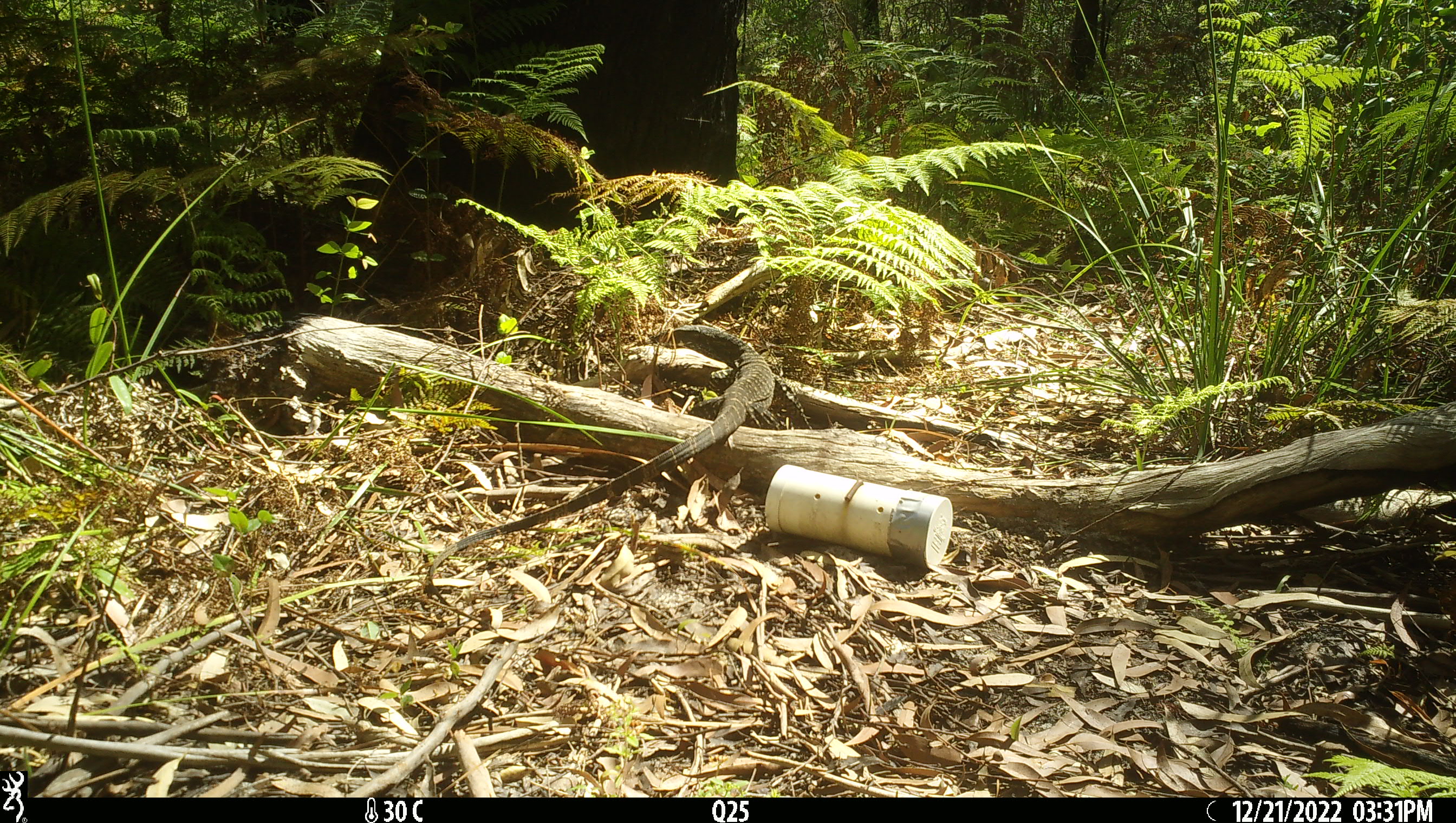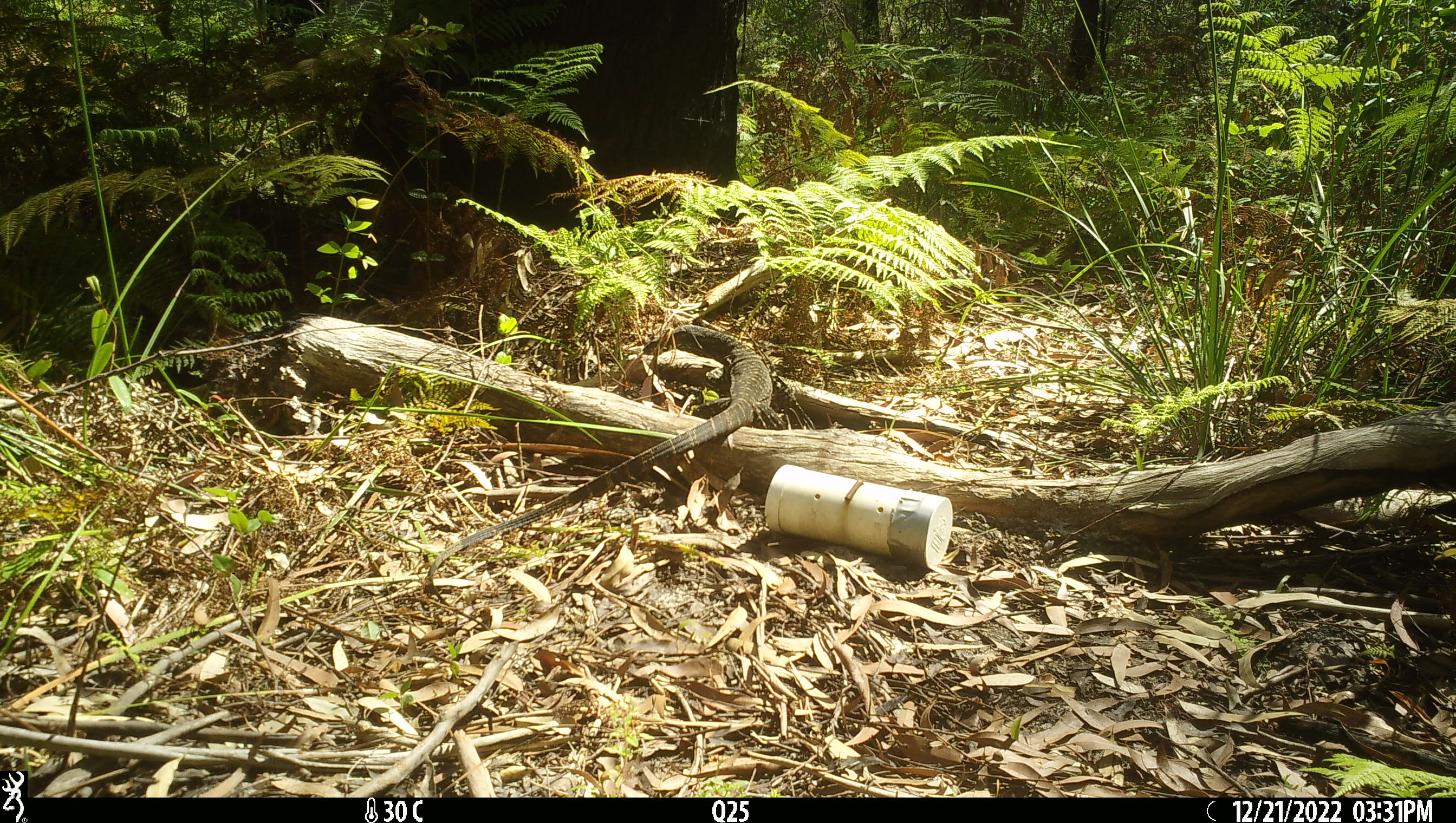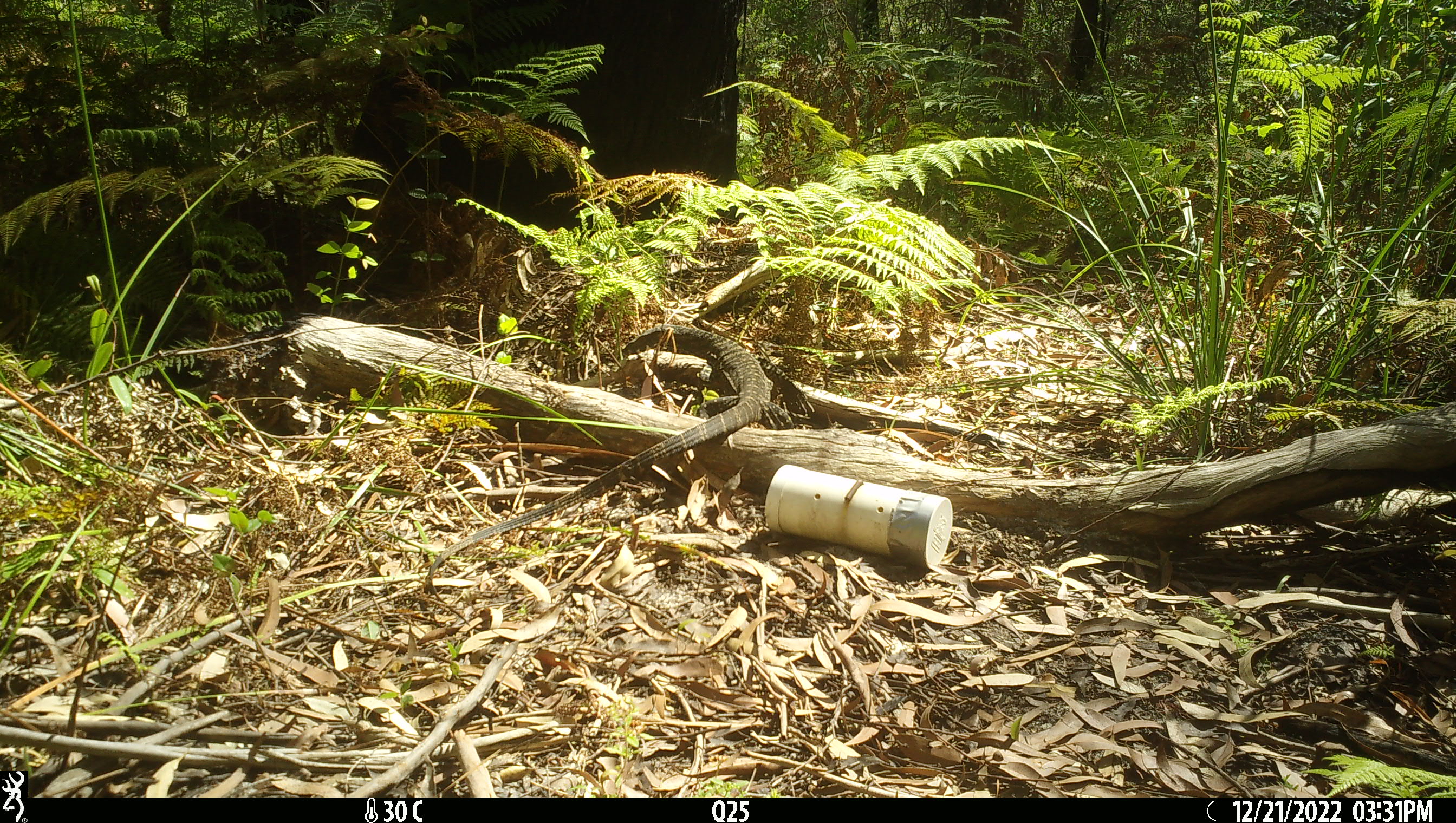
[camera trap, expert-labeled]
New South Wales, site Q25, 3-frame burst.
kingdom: Animalia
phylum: Chordata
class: Reptilia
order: Squamata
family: Varanidae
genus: Varanus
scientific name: Varanus varius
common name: lace monitor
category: goanna